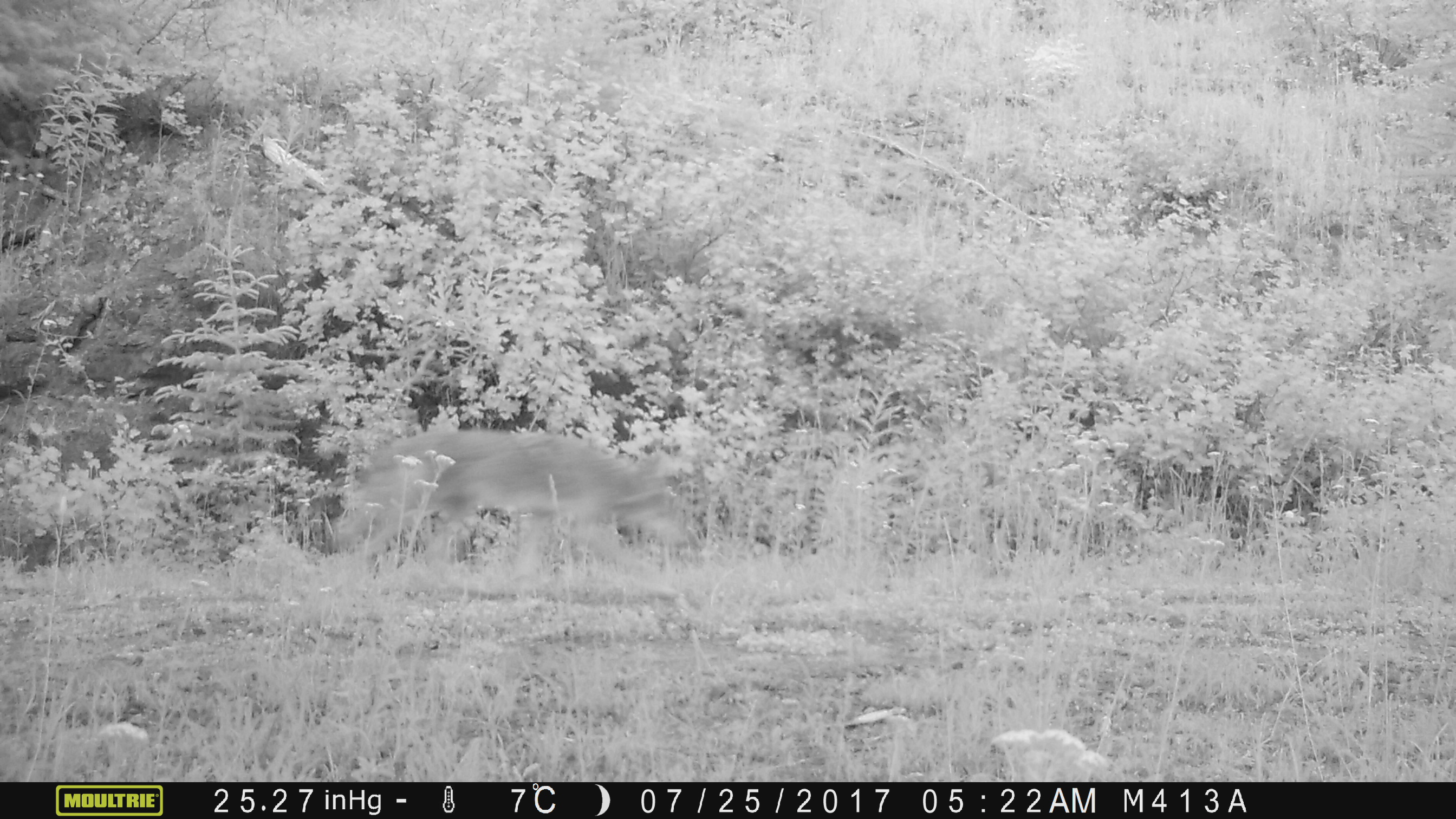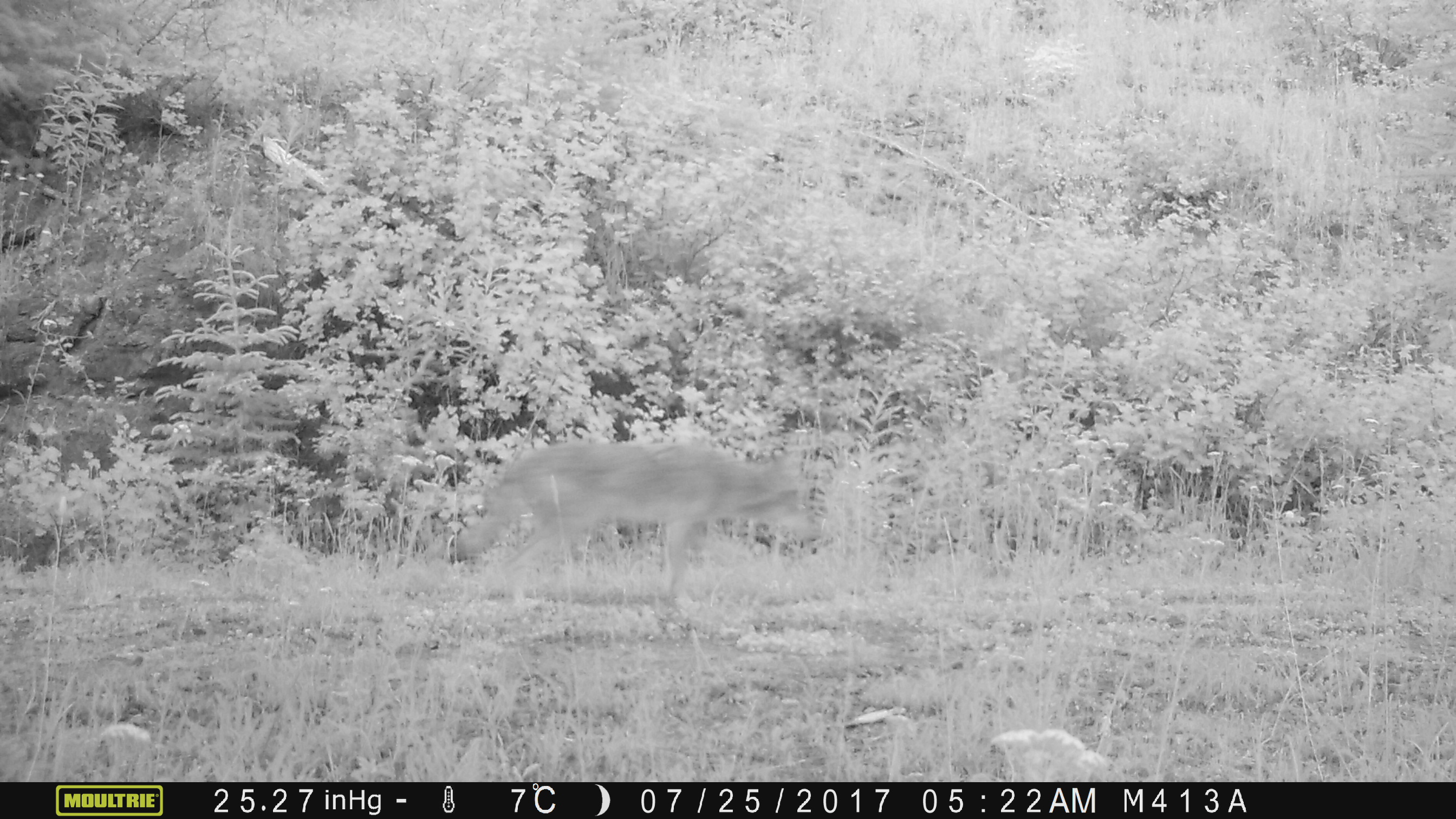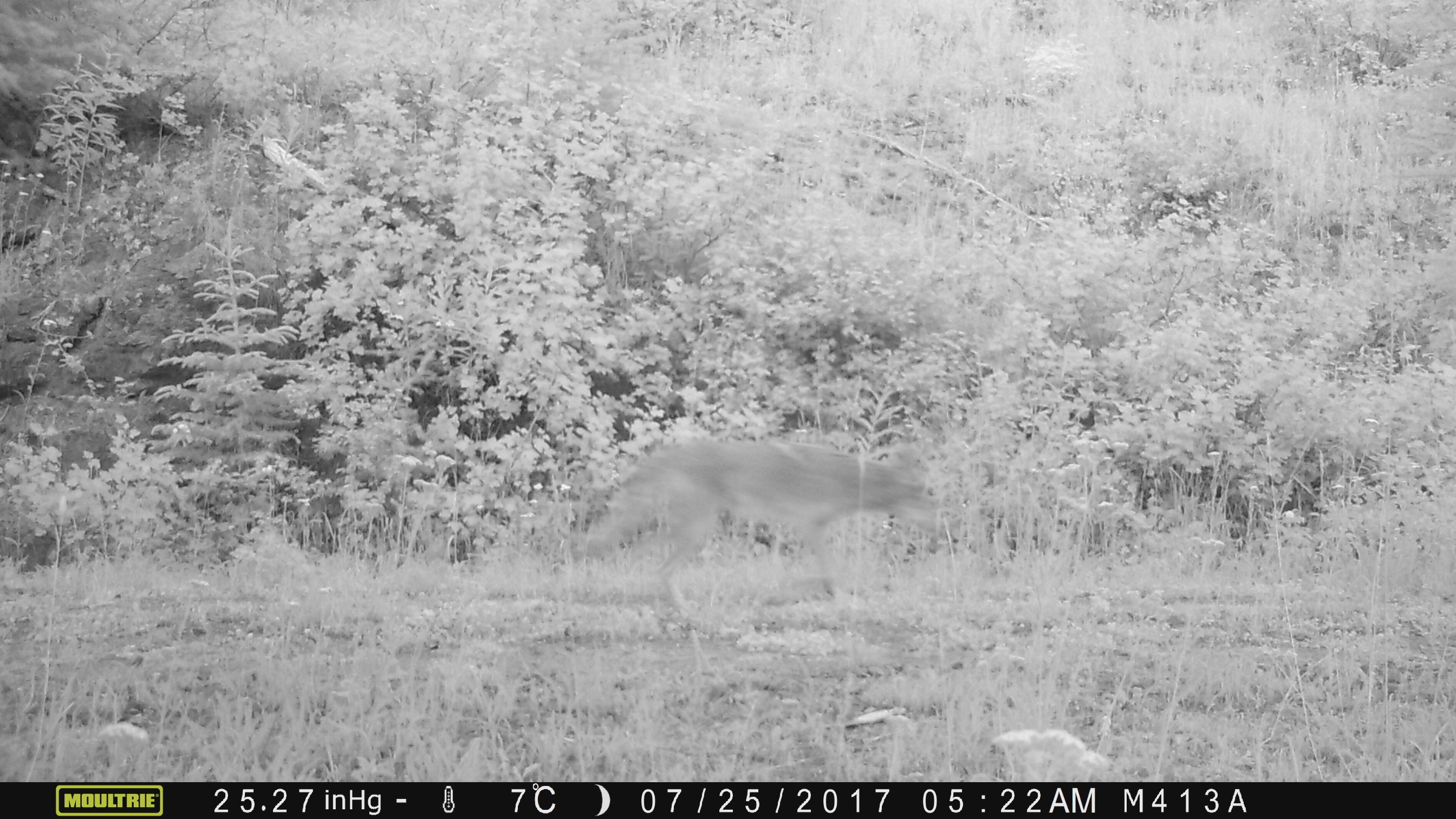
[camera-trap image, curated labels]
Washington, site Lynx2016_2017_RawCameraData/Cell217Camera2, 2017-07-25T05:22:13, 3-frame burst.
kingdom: Animalia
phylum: Chordata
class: Mammalia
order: Carnivora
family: Canidae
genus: Canis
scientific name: Canis latrans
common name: coyote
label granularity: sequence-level